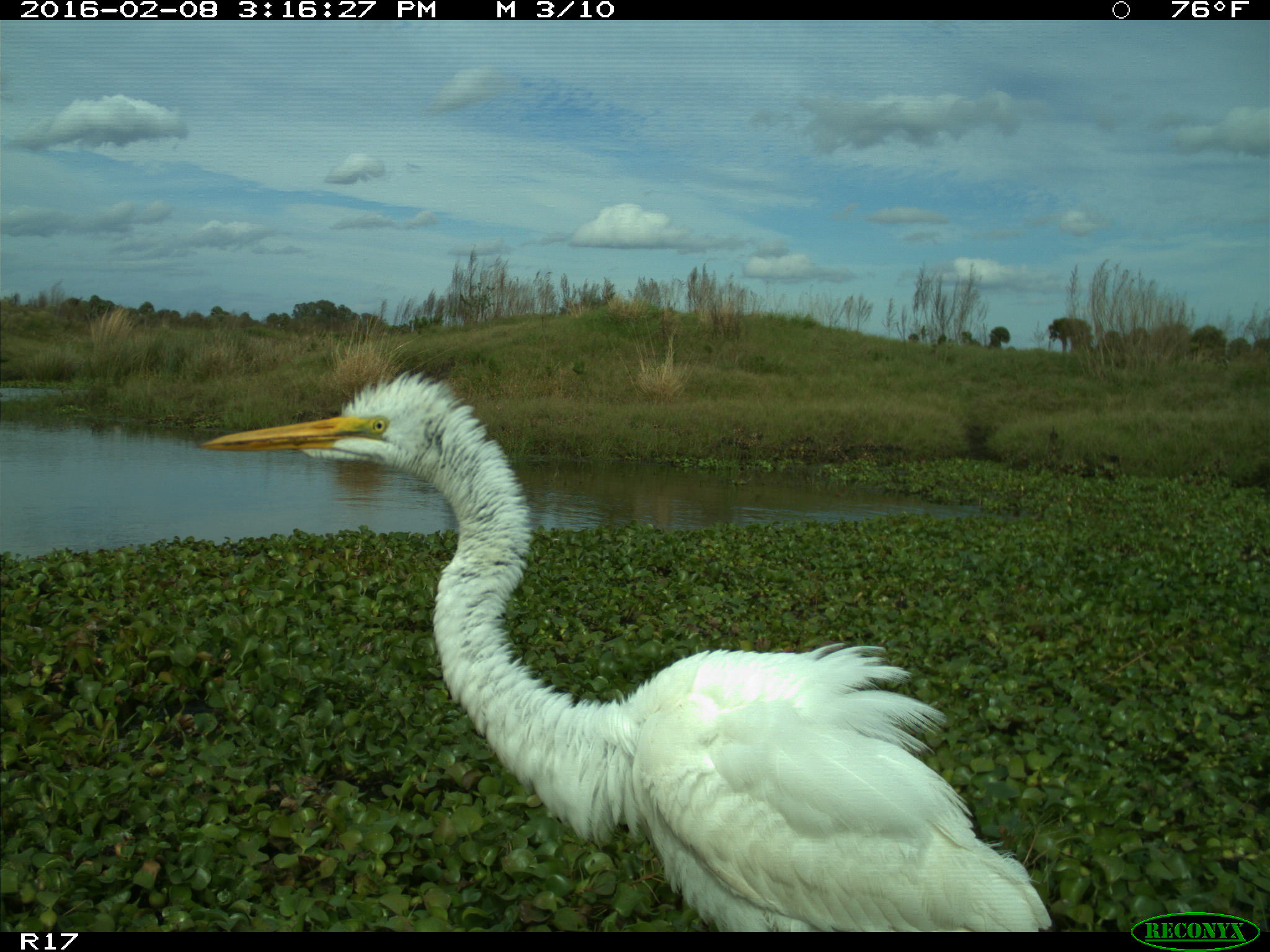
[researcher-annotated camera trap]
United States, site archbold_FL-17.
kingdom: Animalia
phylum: Chordata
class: Aves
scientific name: Aves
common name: birds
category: unidentified bird